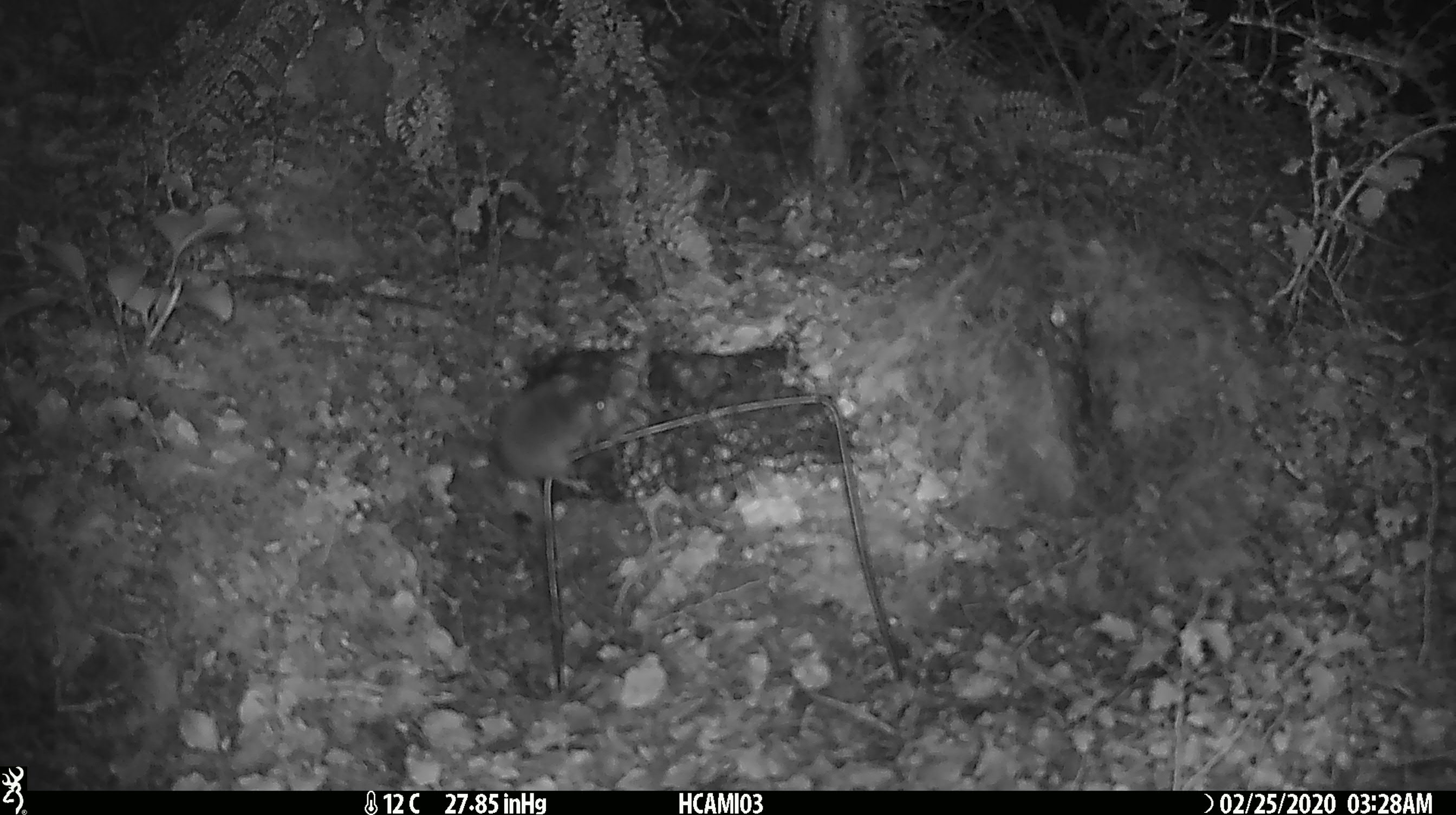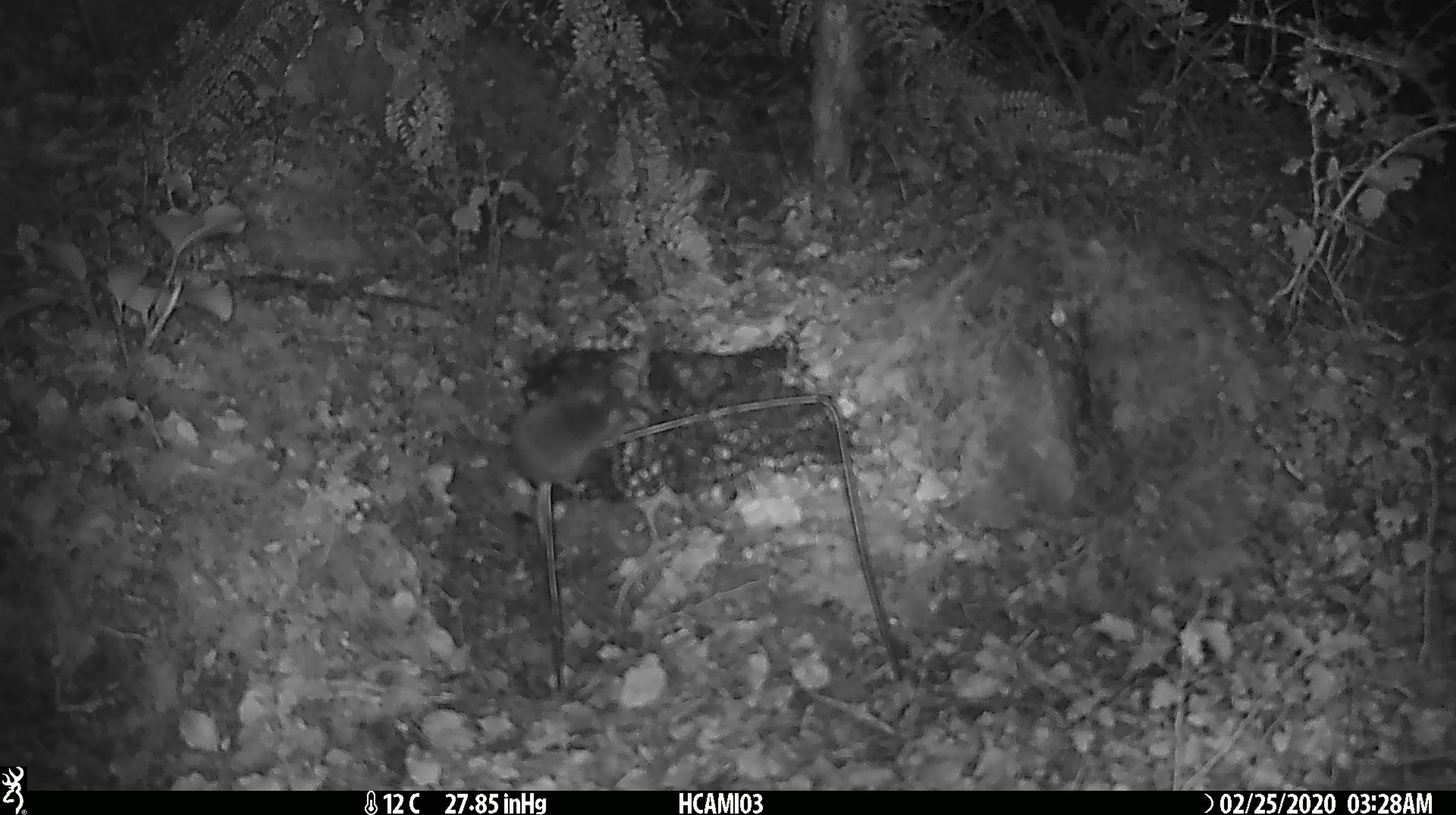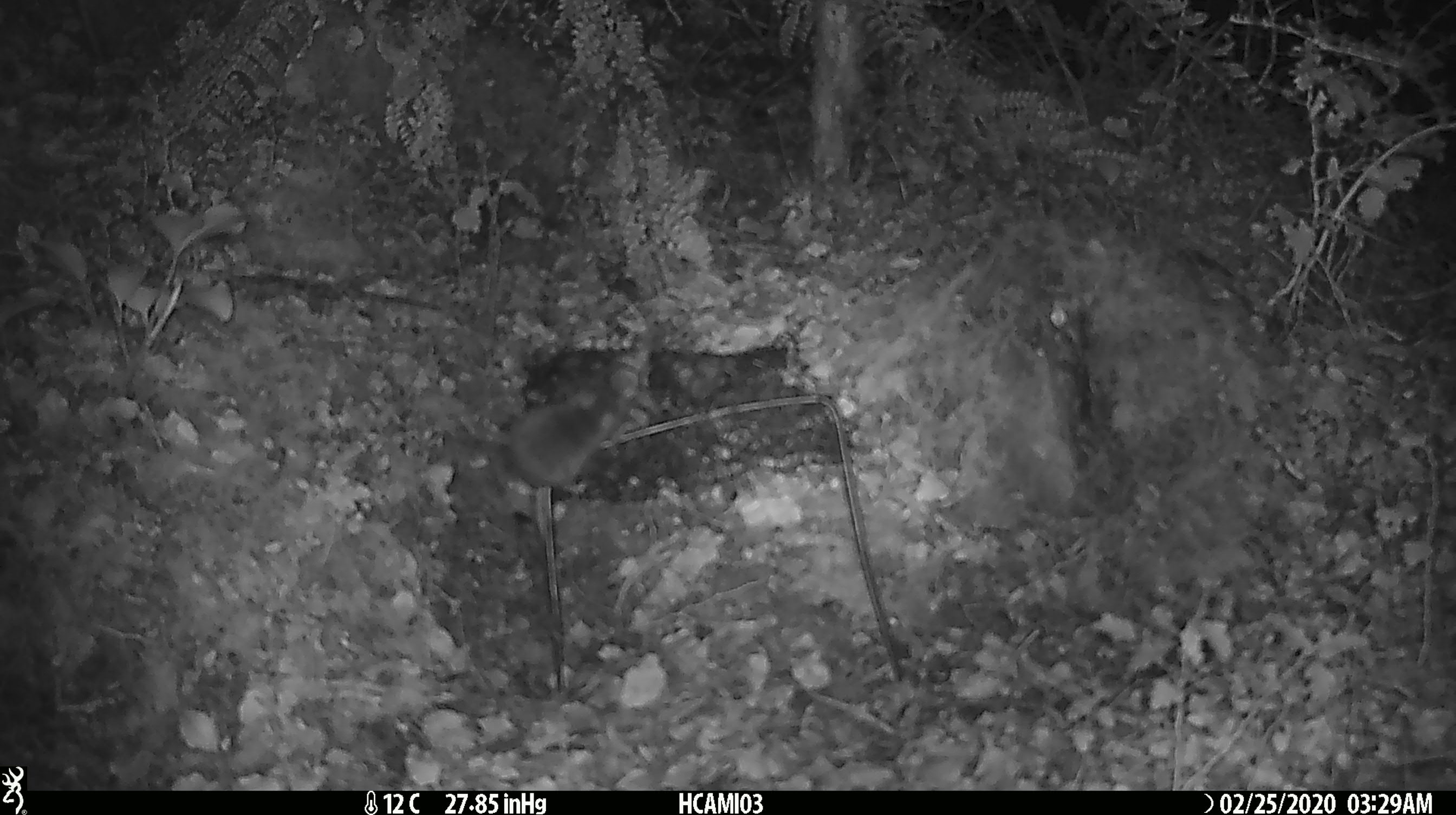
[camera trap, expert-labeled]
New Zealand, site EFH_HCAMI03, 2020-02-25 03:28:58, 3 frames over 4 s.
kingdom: Animalia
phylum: Chordata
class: Mammalia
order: Rodentia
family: Muridae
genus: Mus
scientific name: Mus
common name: mouse